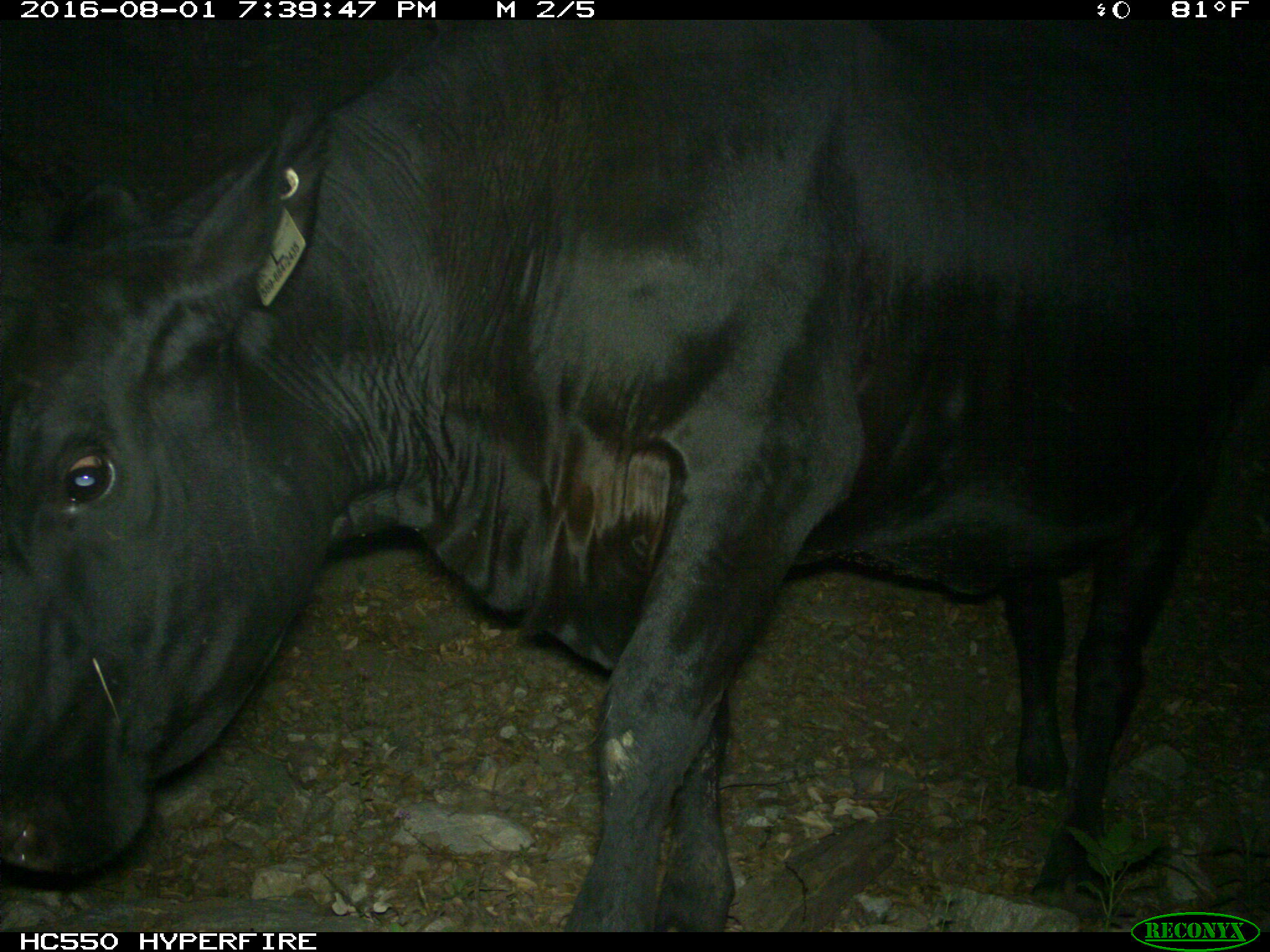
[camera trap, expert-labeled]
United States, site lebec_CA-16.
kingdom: Animalia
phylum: Chordata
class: Mammalia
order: Artiodactyla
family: Bovidae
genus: Bos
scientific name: Bos taurus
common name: domestic cow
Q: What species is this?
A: Bos taurus (domestic cow).